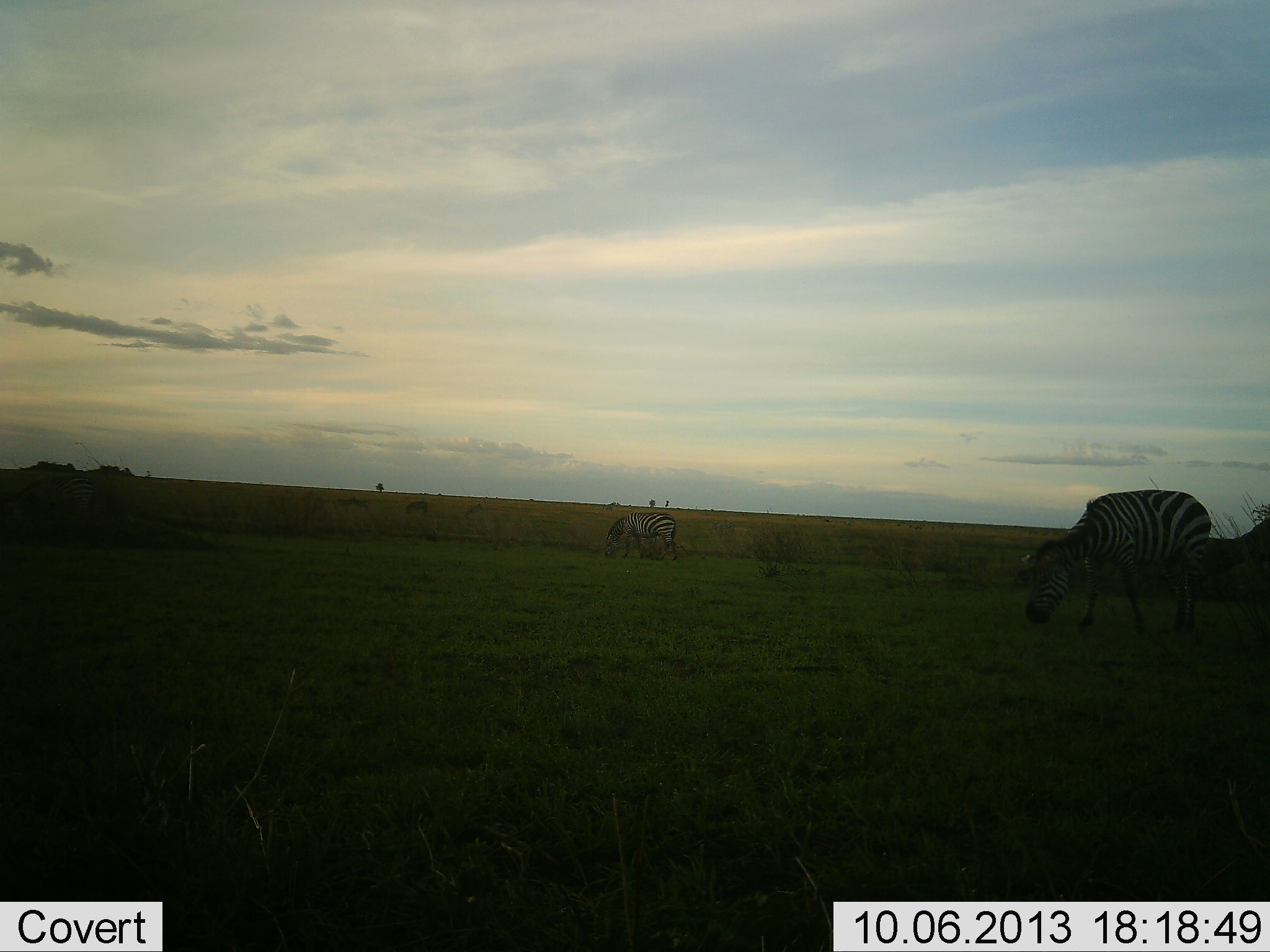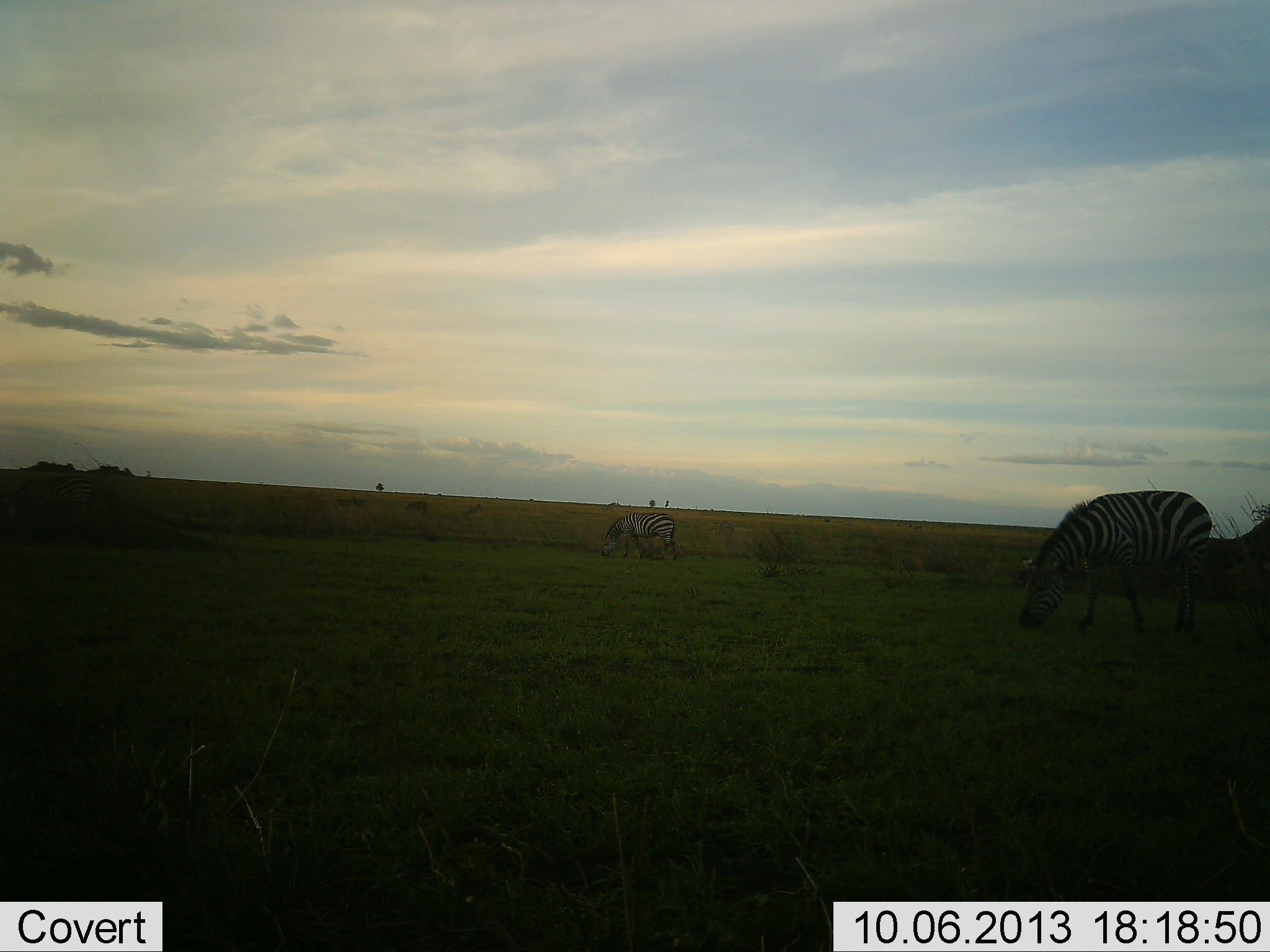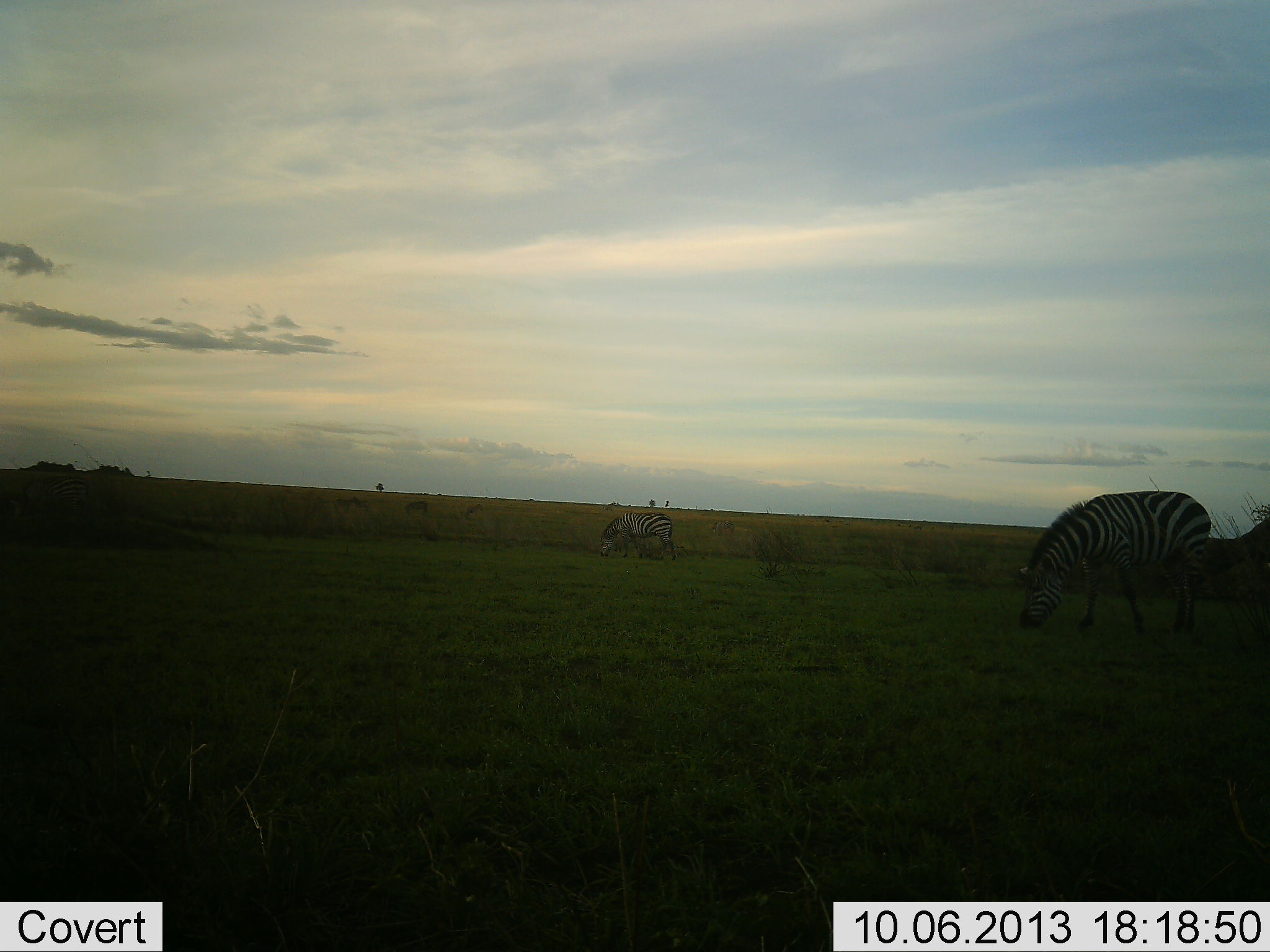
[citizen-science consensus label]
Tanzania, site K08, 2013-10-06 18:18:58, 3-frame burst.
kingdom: Animalia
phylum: Chordata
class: Mammalia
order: Perissodactyla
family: Equidae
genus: Equus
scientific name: Equus quagga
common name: plains zebra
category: zebra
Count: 2.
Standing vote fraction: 10%.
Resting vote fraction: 0%.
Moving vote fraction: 0%.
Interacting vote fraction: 0%.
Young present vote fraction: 0%.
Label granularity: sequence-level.